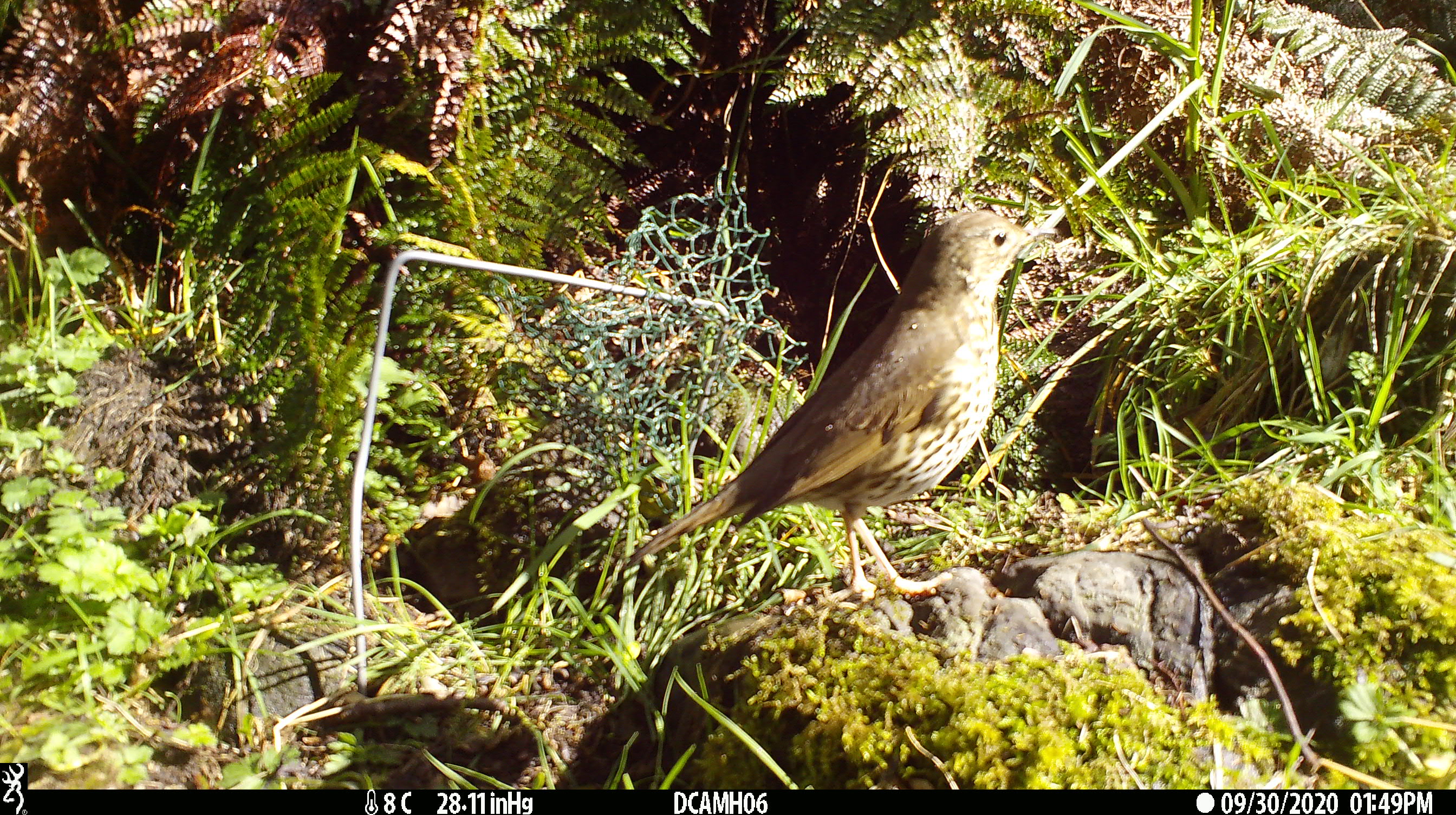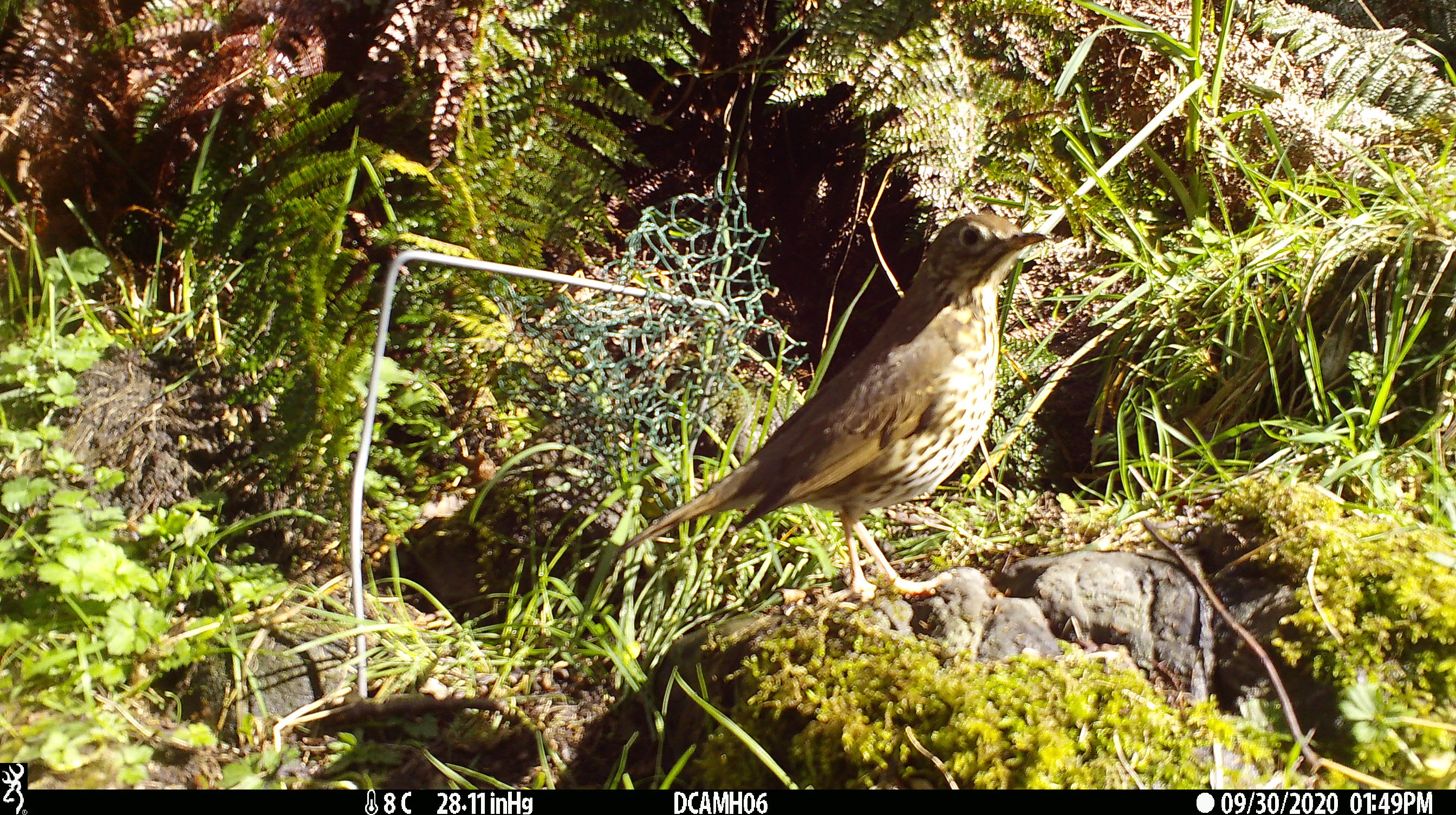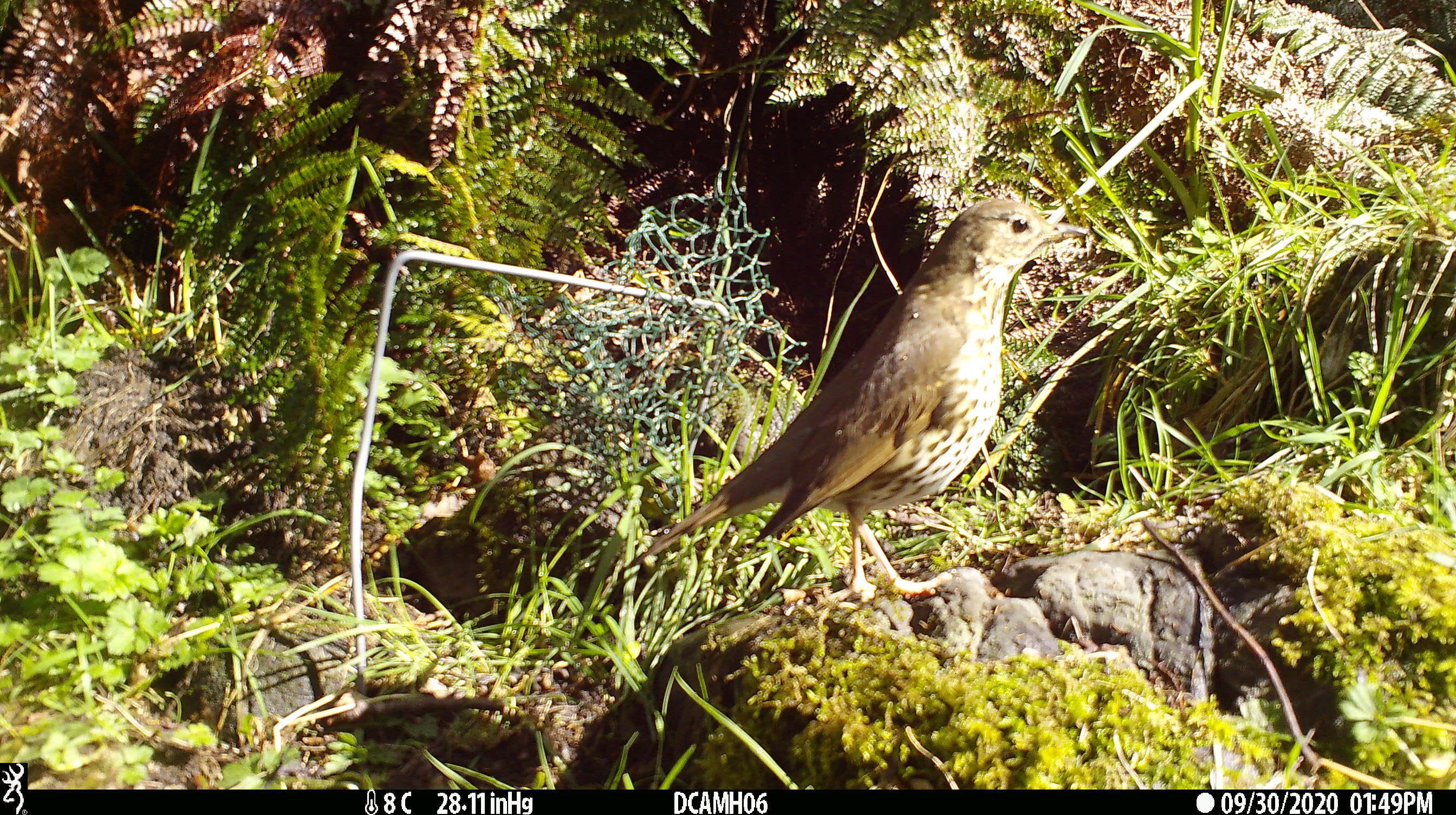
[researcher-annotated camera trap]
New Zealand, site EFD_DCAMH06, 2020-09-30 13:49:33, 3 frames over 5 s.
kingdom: Animalia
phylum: Chordata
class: Aves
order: Passeriformes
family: Turdidae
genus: Turdus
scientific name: Turdus philomelos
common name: song thrush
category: thrush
Thrush (song thrush) (Turdus philomelos).